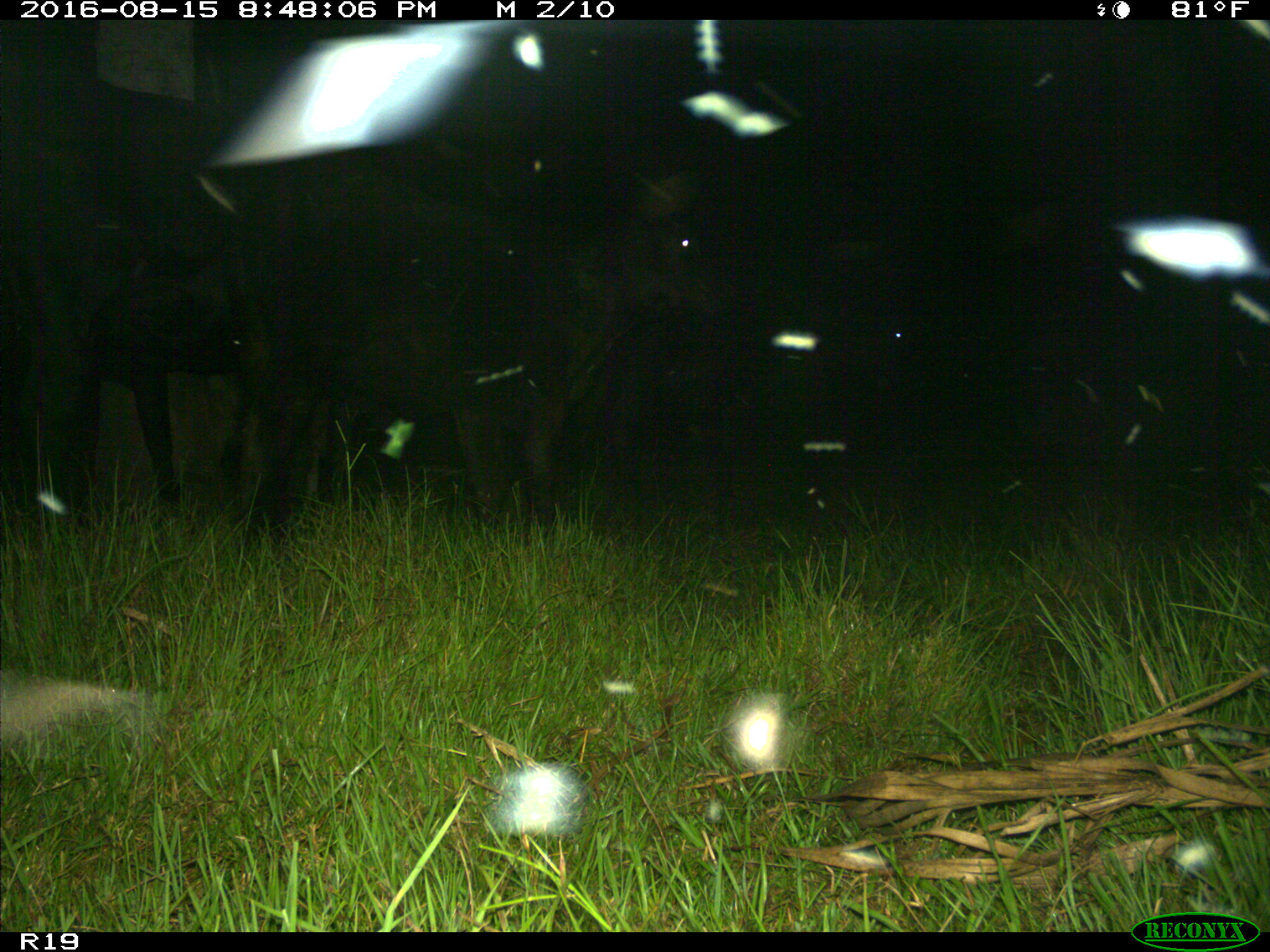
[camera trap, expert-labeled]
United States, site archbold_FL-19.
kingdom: Animalia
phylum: Chordata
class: Mammalia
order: Artiodactyla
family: Bovidae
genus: Bos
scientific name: Bos taurus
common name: domestic cow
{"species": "Bos taurus (domestic cow)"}